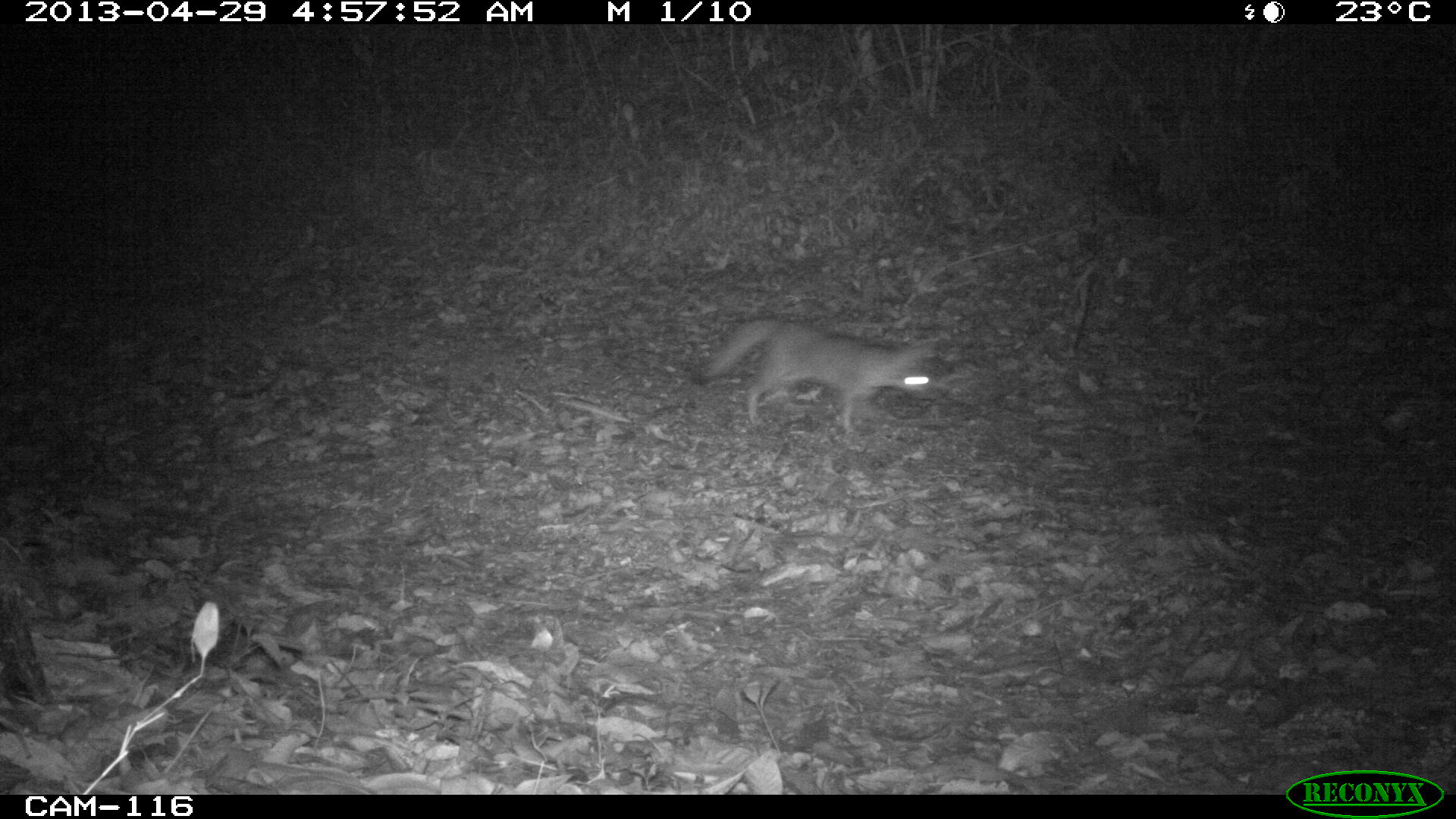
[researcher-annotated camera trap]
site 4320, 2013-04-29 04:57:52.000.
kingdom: Animalia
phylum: Chordata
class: Mammalia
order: Carnivora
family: Canidae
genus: Urocyon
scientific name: Urocyon cinereoargenteus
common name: gray fox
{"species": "Urocyon cinereoargenteus (gray fox)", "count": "1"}